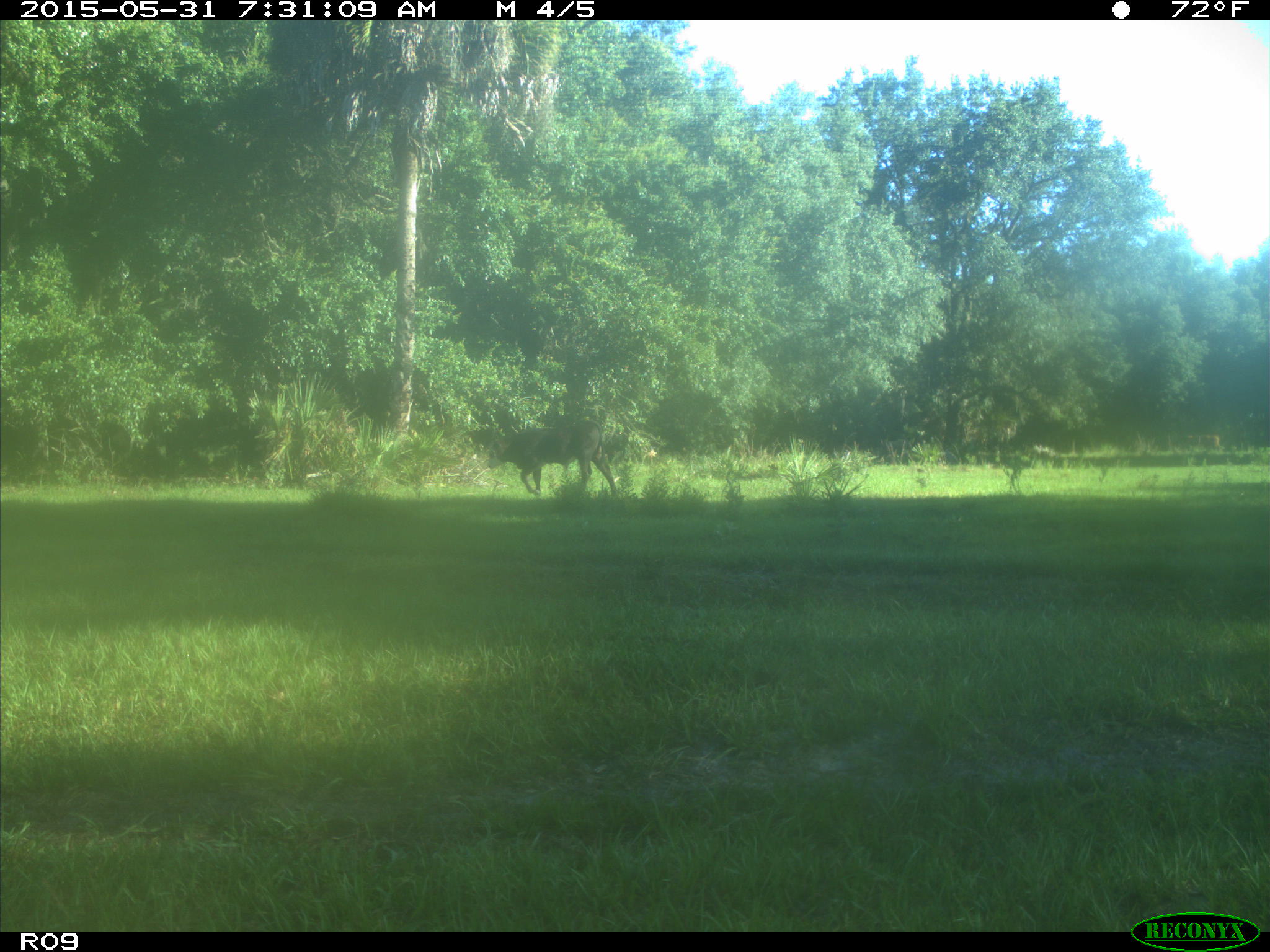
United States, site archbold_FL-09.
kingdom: Animalia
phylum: Chordata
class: Mammalia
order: Artiodactyla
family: Bovidae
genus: Bos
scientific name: Bos taurus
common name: domestic cow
Bos taurus (domestic cow).